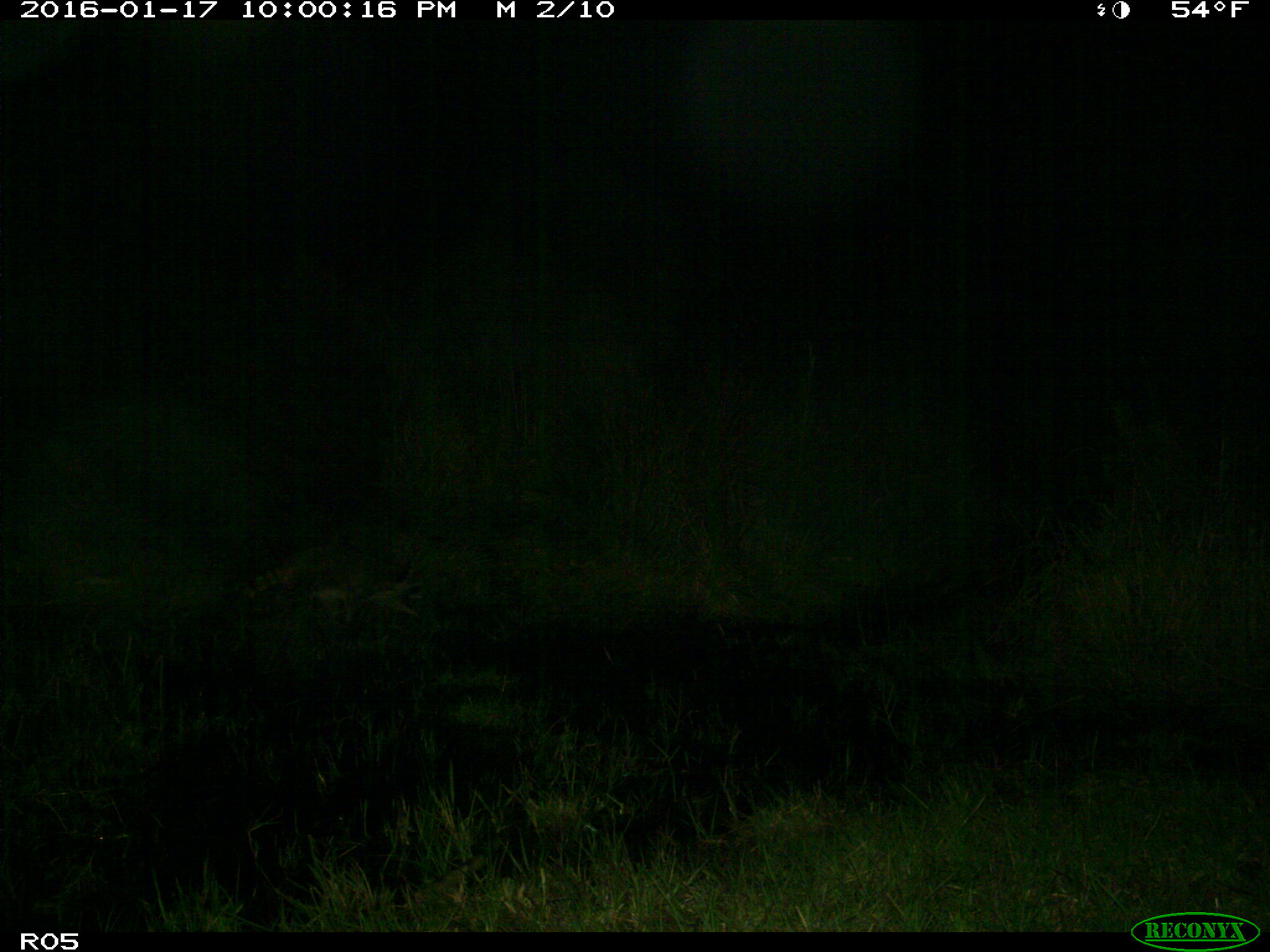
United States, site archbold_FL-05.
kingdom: Animalia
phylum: Chordata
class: Mammalia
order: Carnivora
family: Procyonidae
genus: Procyon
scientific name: Procyon lotor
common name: common raccoon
Procyon lotor (common raccoon).